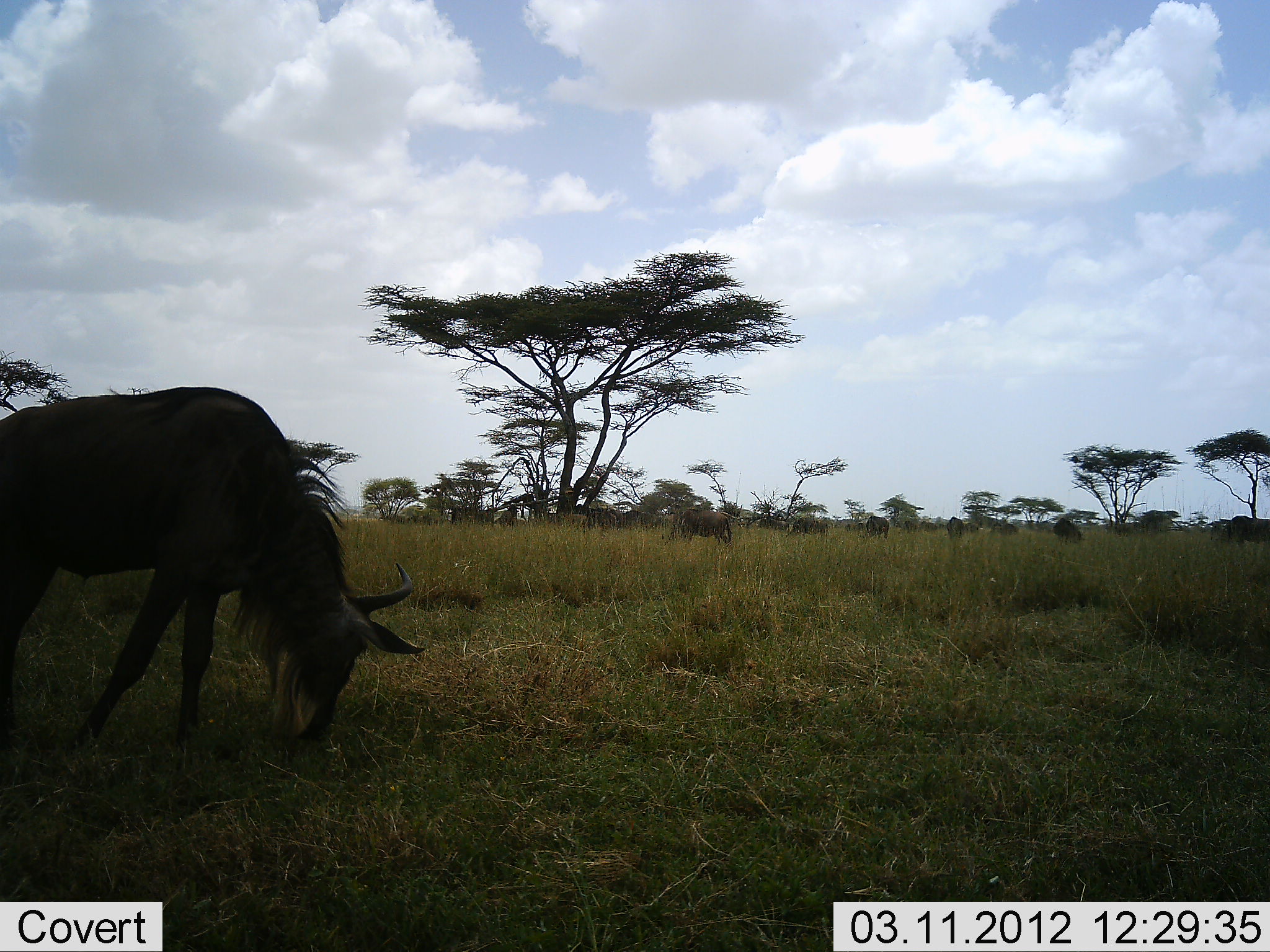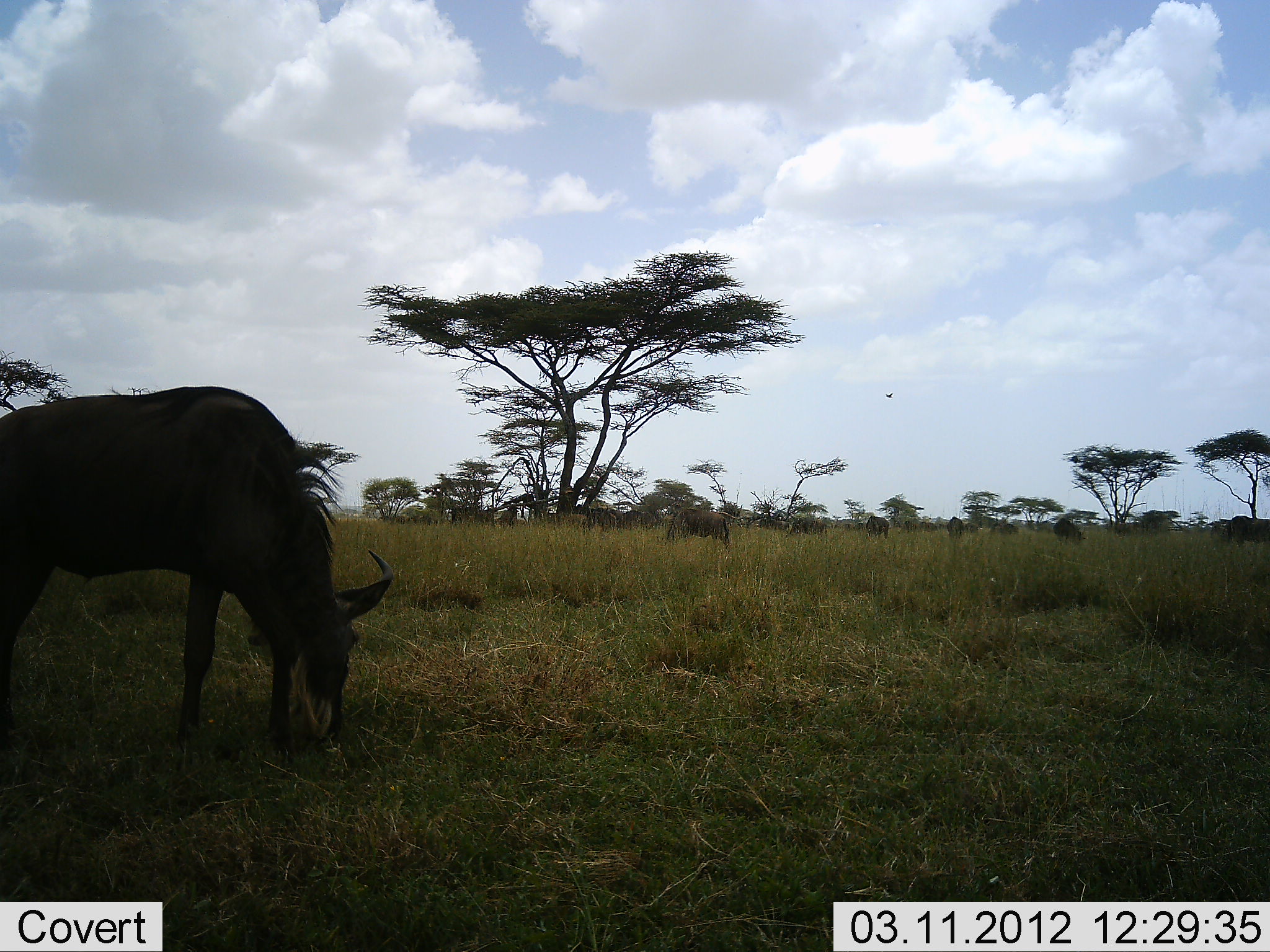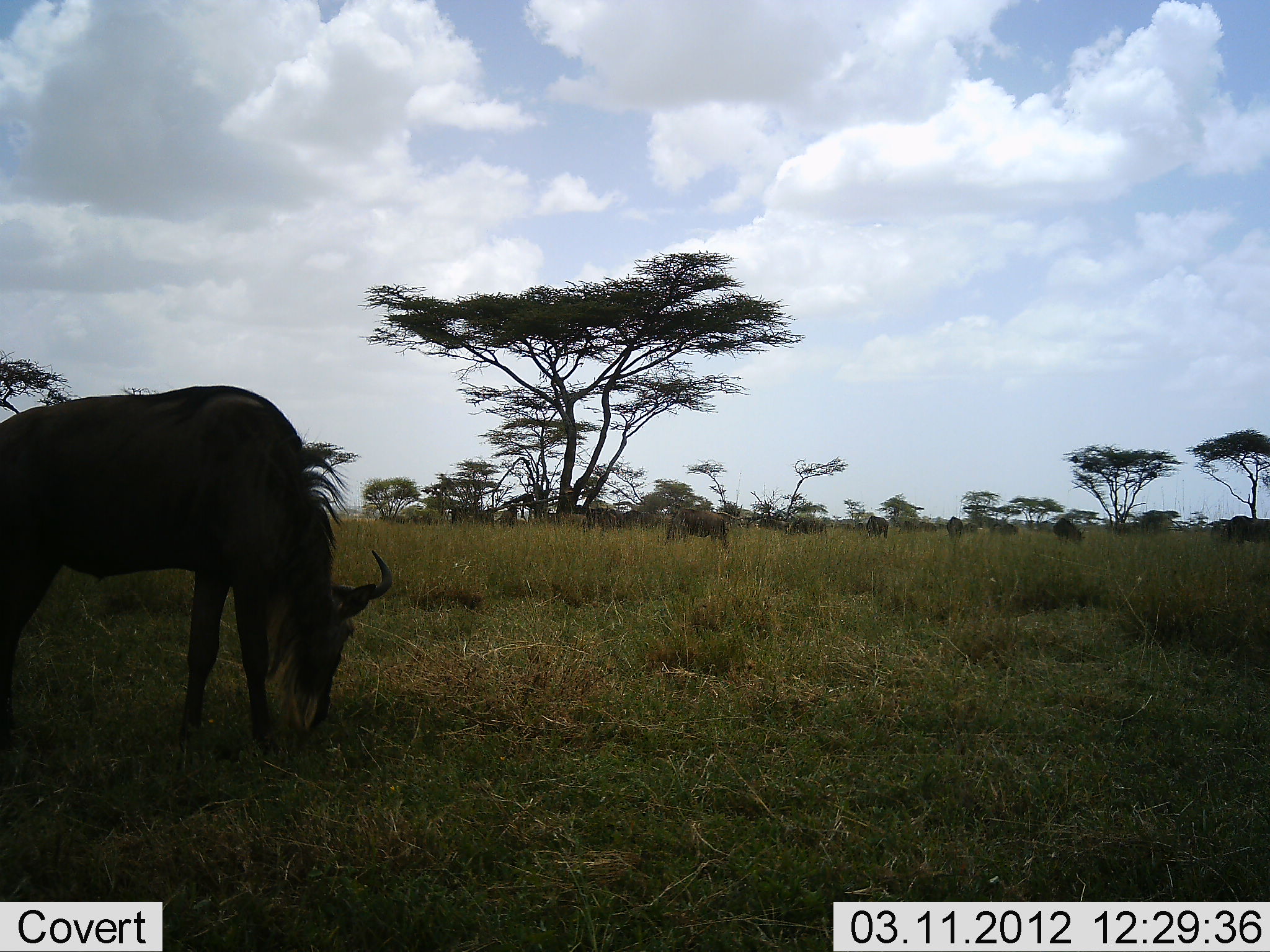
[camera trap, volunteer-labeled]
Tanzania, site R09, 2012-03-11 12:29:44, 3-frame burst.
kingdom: Animalia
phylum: Chordata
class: Mammalia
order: Artiodactyla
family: Bovidae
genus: Connochaetes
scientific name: Connochaetes taurinus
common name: blue wildebeest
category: wildebeest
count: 8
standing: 20%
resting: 0%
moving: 0%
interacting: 0%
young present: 0%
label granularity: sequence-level